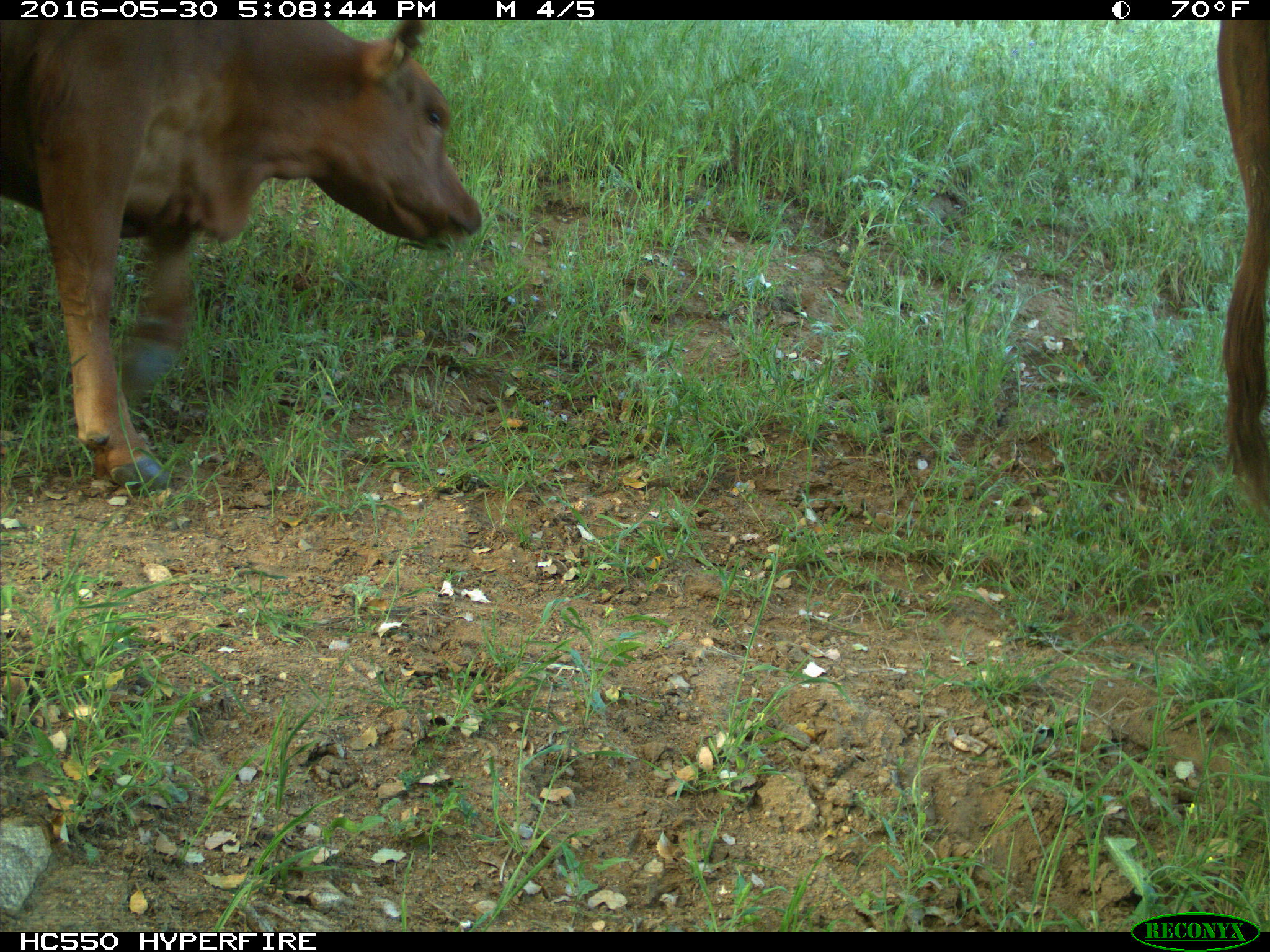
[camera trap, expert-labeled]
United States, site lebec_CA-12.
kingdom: Animalia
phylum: Chordata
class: Mammalia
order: Artiodactyla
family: Bovidae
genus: Bos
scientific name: Bos taurus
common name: domestic cow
Bos taurus (domestic cow).